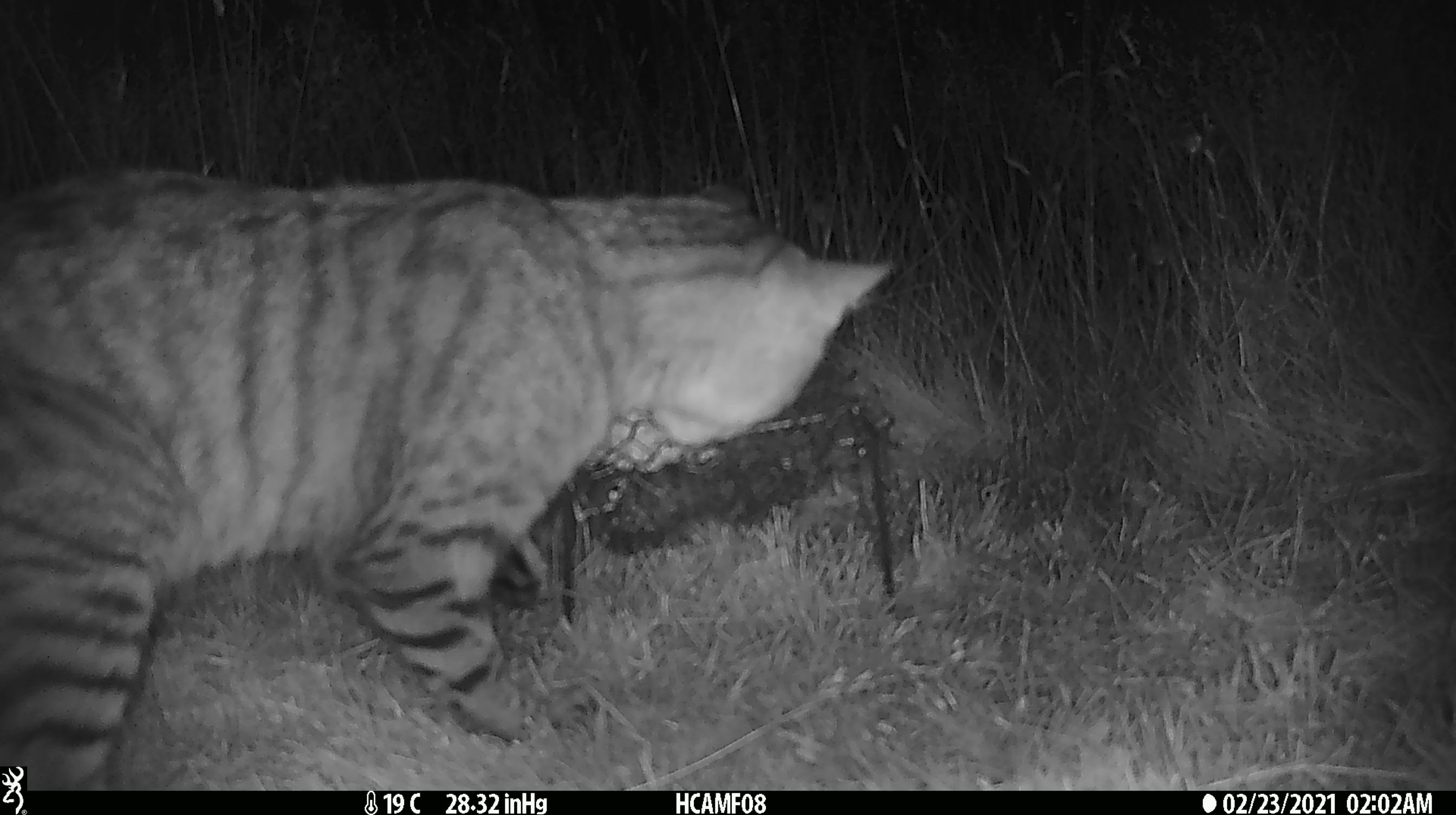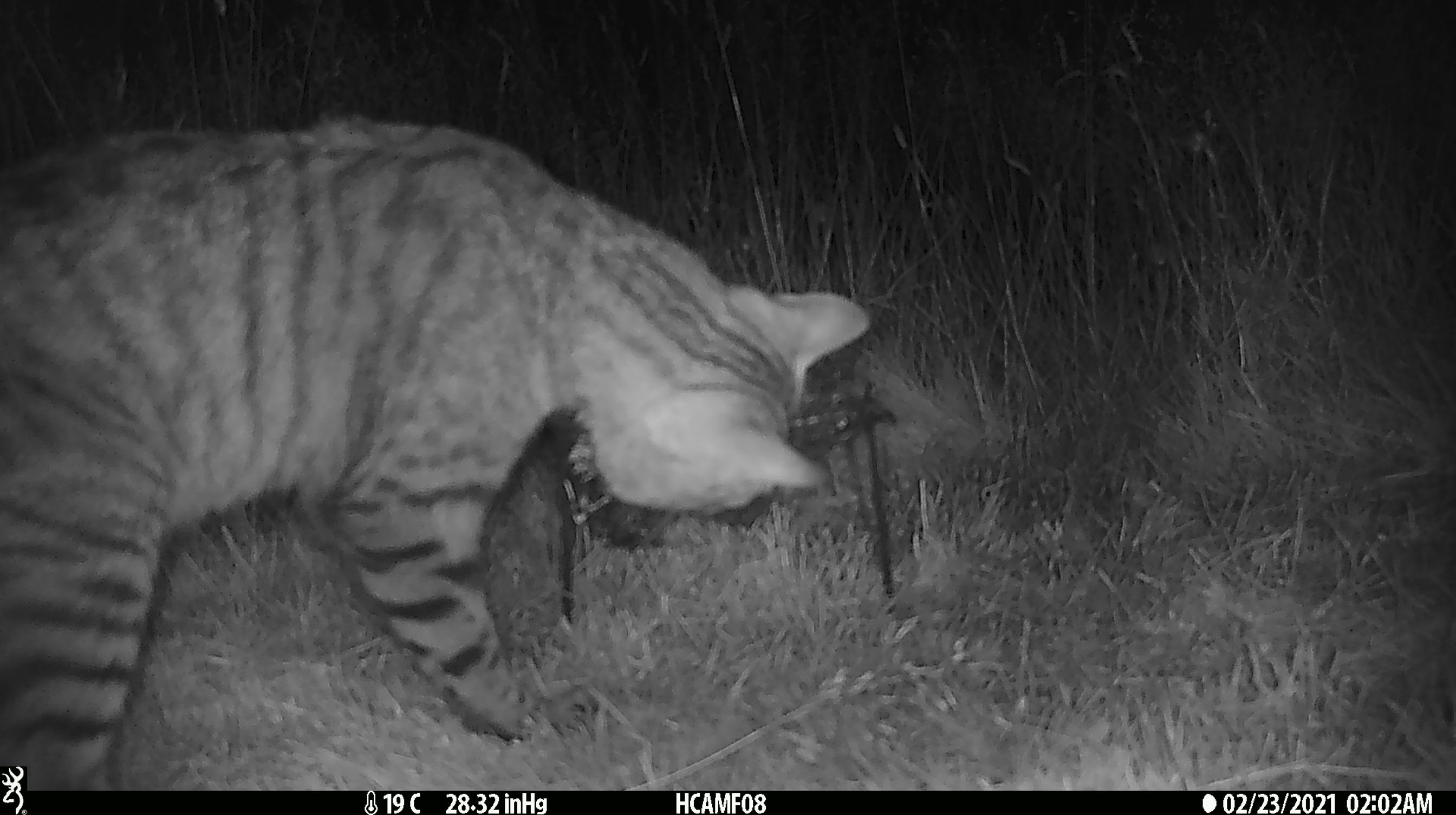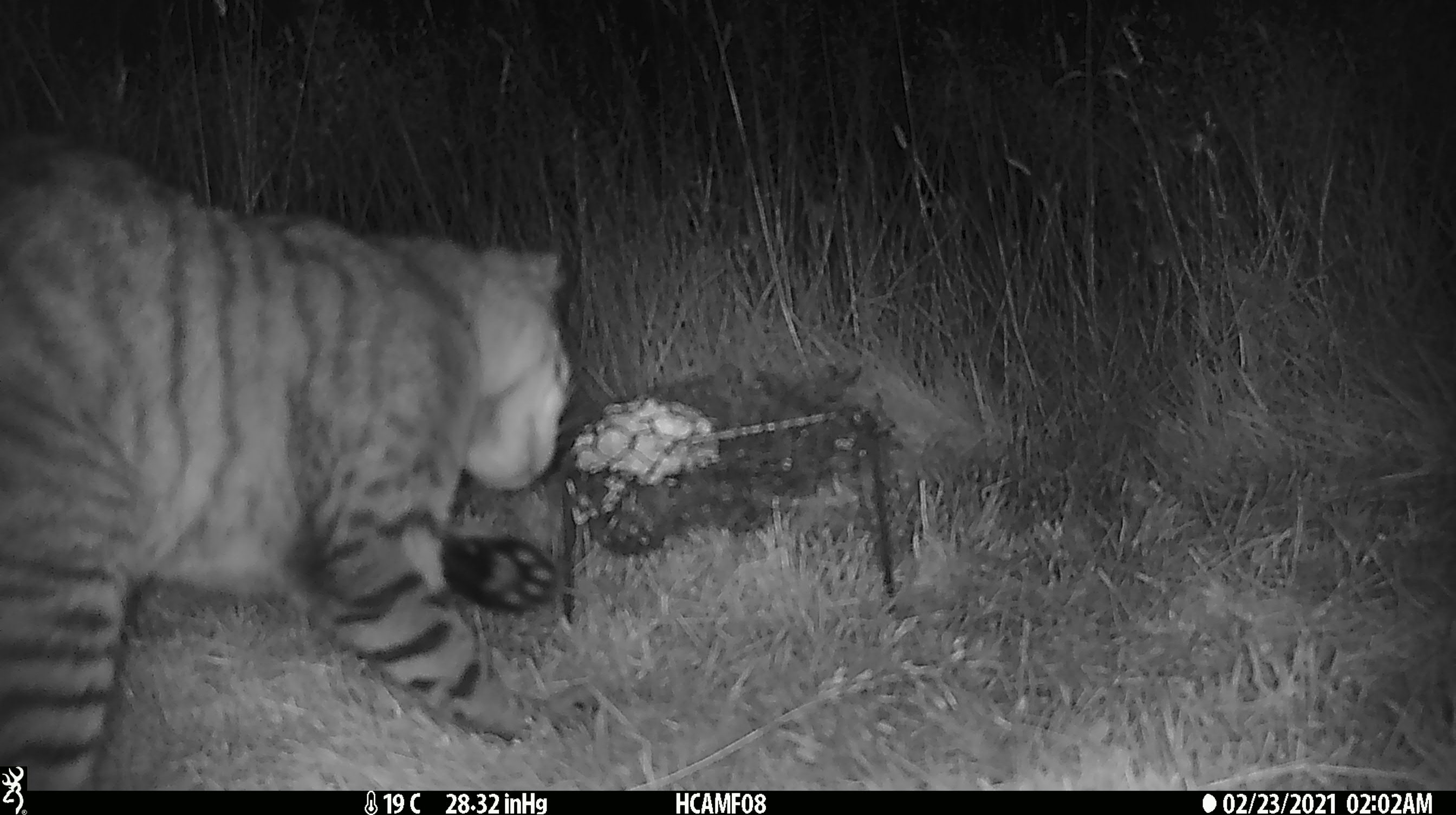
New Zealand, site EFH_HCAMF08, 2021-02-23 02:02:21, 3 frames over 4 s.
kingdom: Animalia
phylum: Chordata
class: Mammalia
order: Carnivora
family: Felidae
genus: Felis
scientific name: Felis catus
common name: domestic cat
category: cat